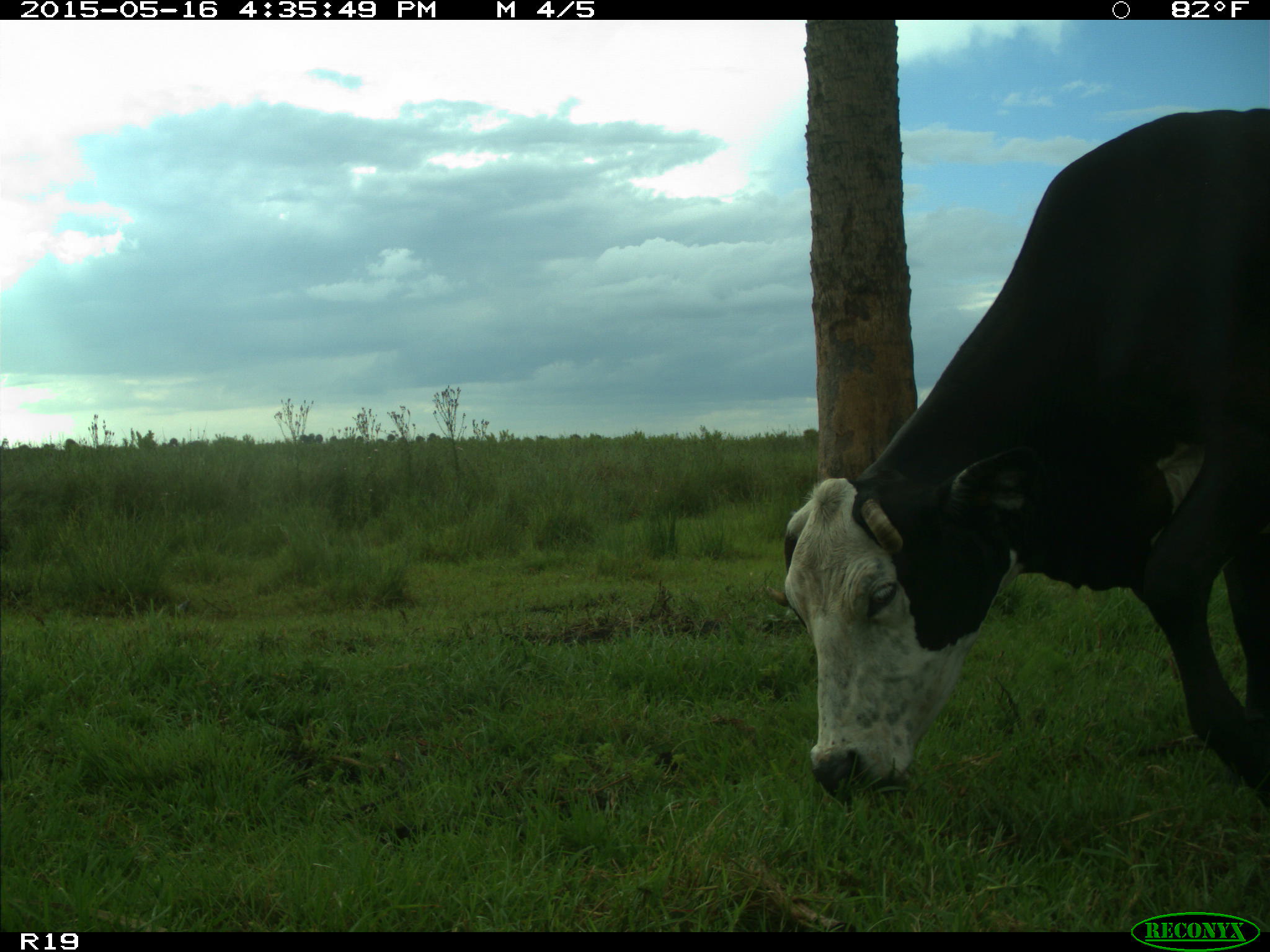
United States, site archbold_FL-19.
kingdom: Animalia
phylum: Chordata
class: Mammalia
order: Artiodactyla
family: Bovidae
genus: Bos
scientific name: Bos taurus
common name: domestic cow